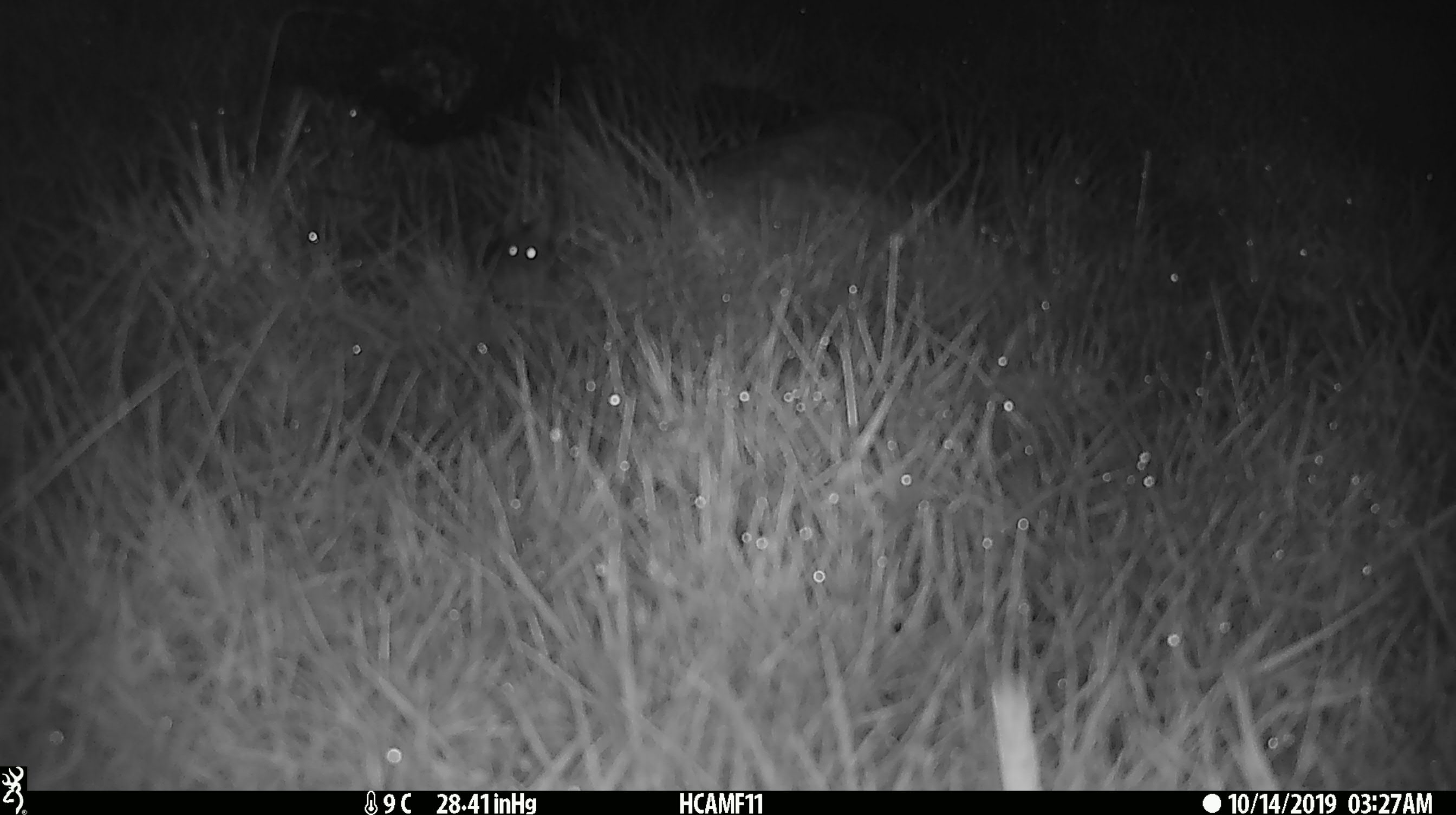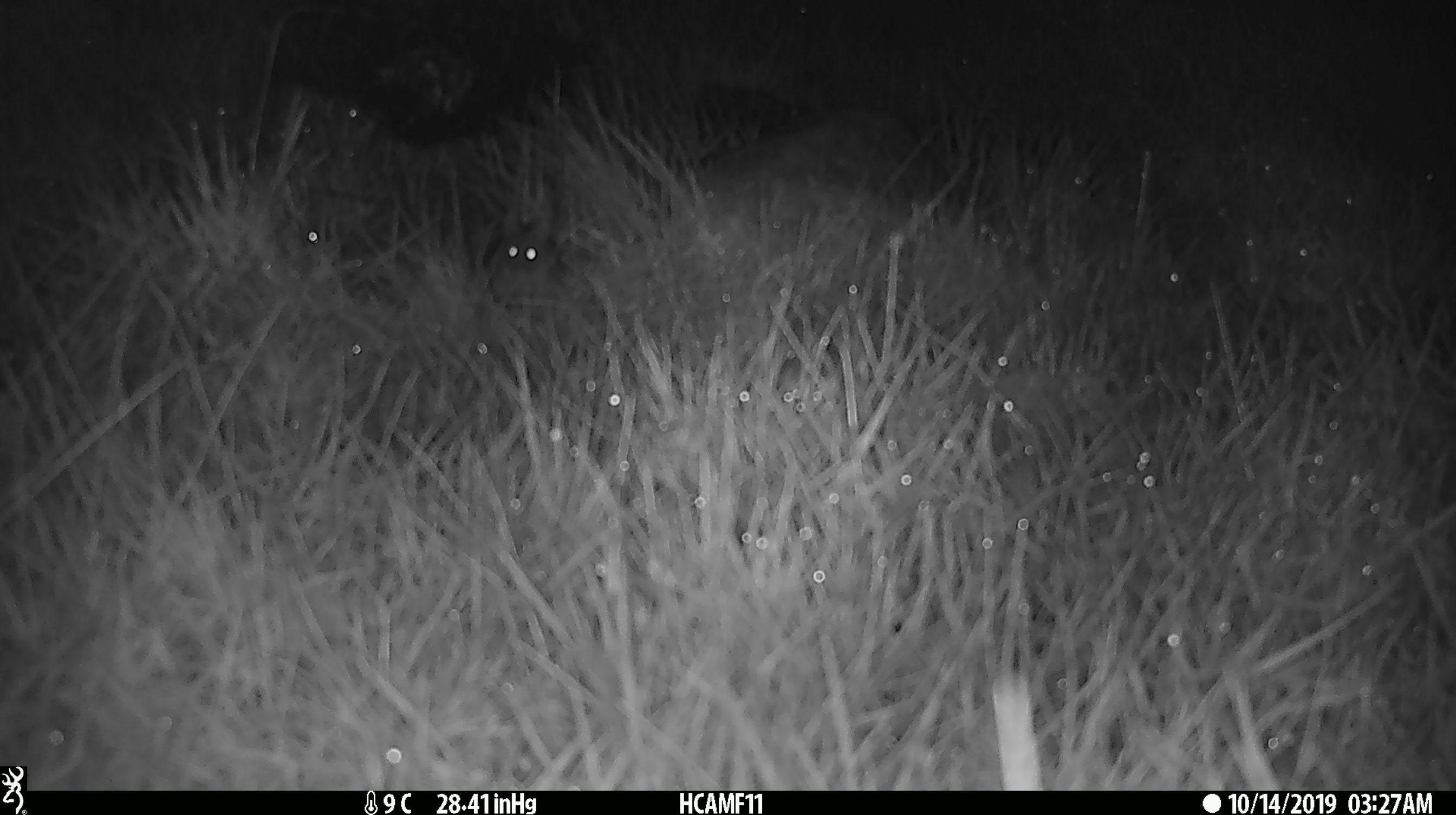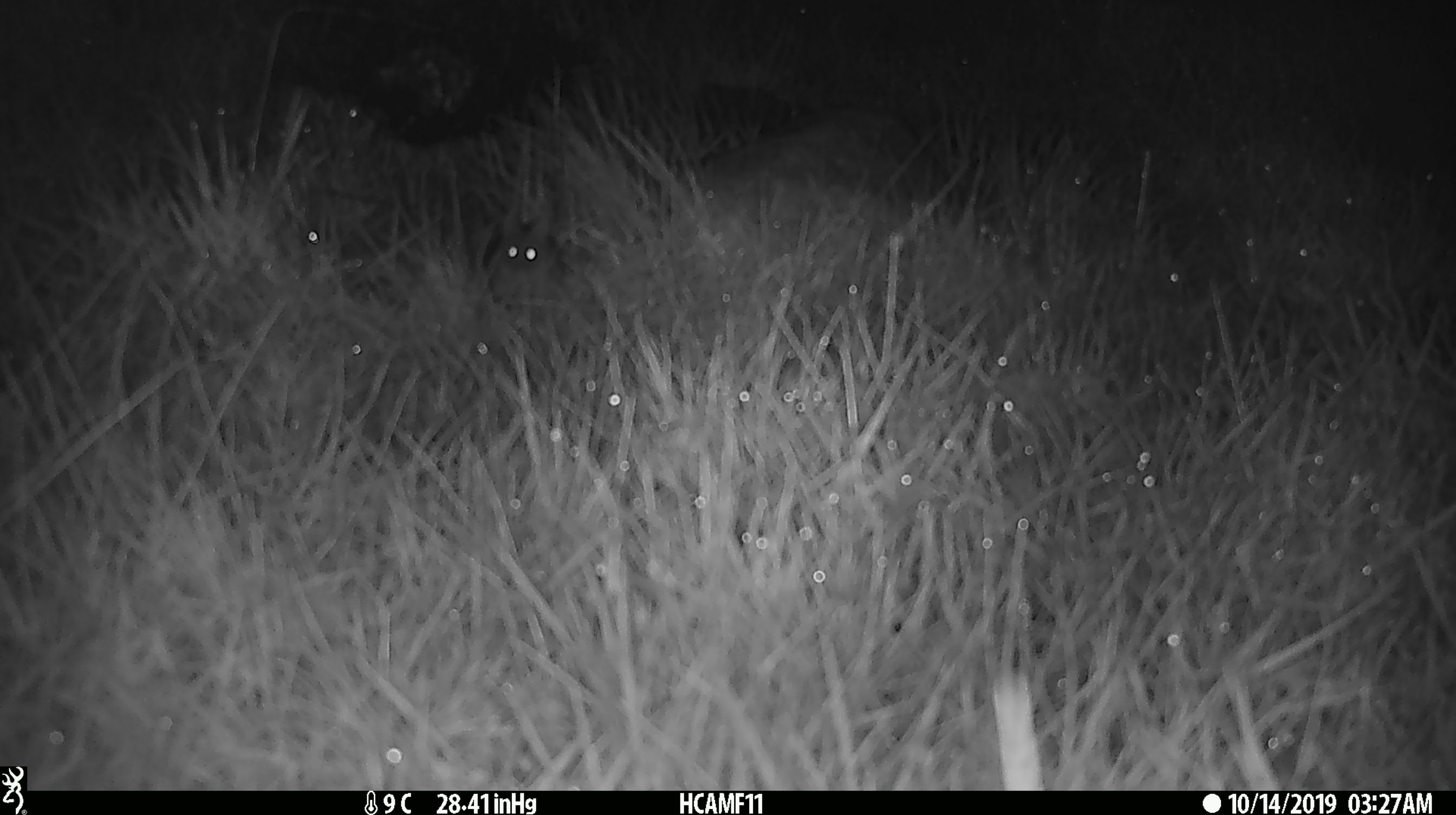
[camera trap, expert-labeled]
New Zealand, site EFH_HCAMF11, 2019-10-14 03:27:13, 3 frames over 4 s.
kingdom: Animalia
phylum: Chordata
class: Mammalia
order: Rodentia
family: Muridae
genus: Mus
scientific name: Mus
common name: mouse